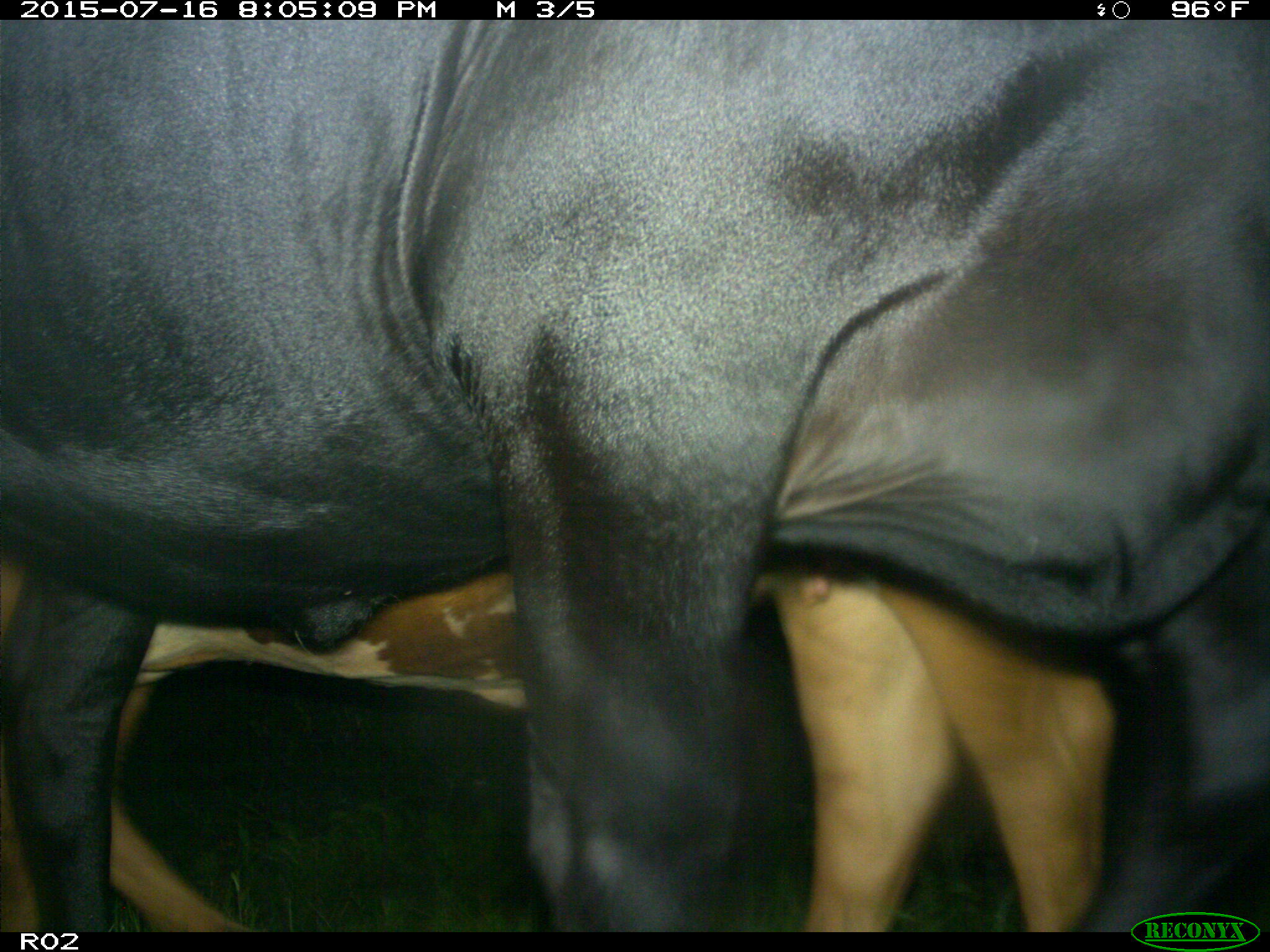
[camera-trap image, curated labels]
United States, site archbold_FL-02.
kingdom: Animalia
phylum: Chordata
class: Mammalia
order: Artiodactyla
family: Bovidae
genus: Bos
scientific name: Bos taurus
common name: domestic cow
Bos taurus (domestic cow).